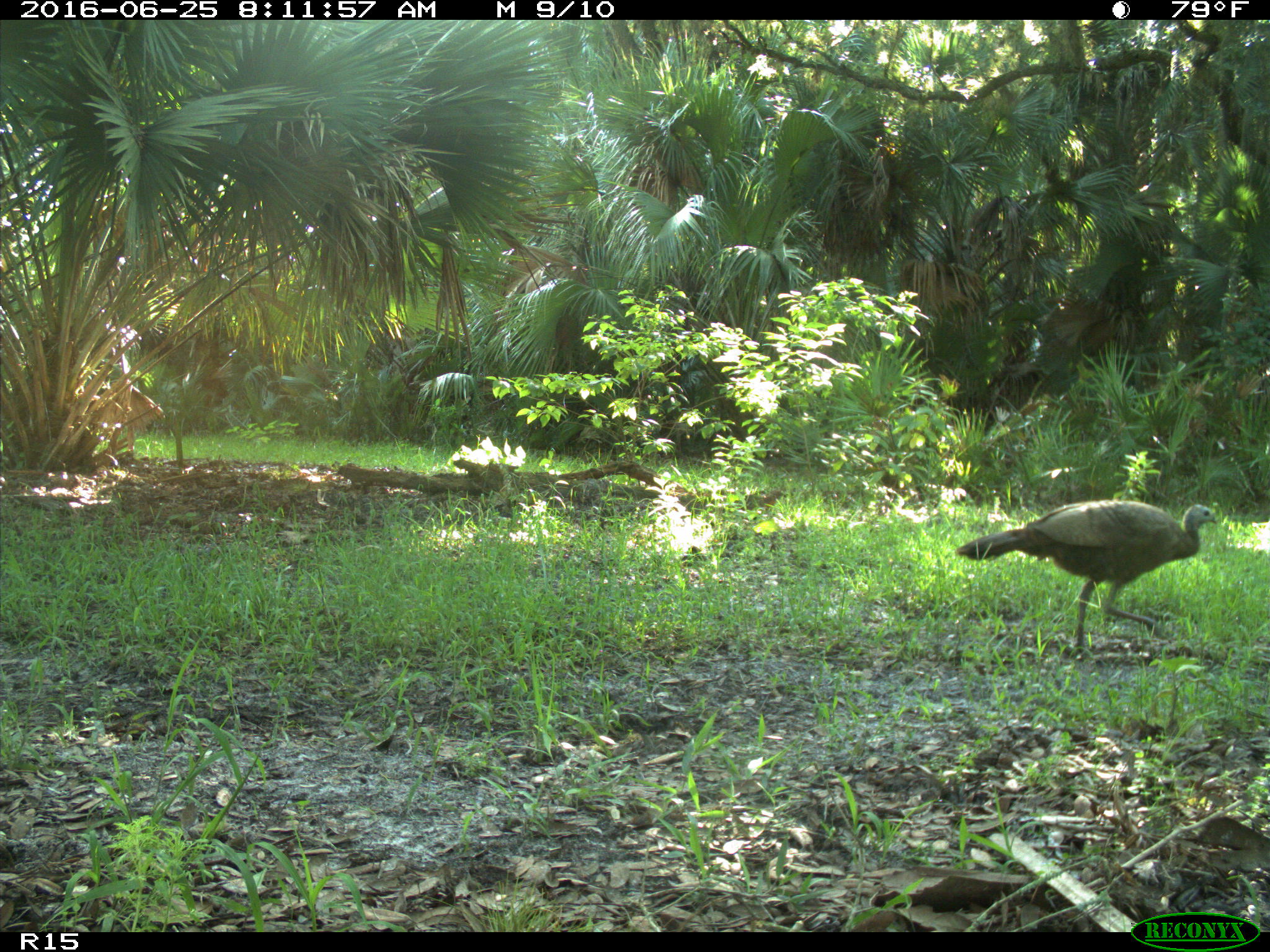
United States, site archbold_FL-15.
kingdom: Animalia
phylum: Chordata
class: Aves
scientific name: Aves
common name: birds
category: unidentified bird